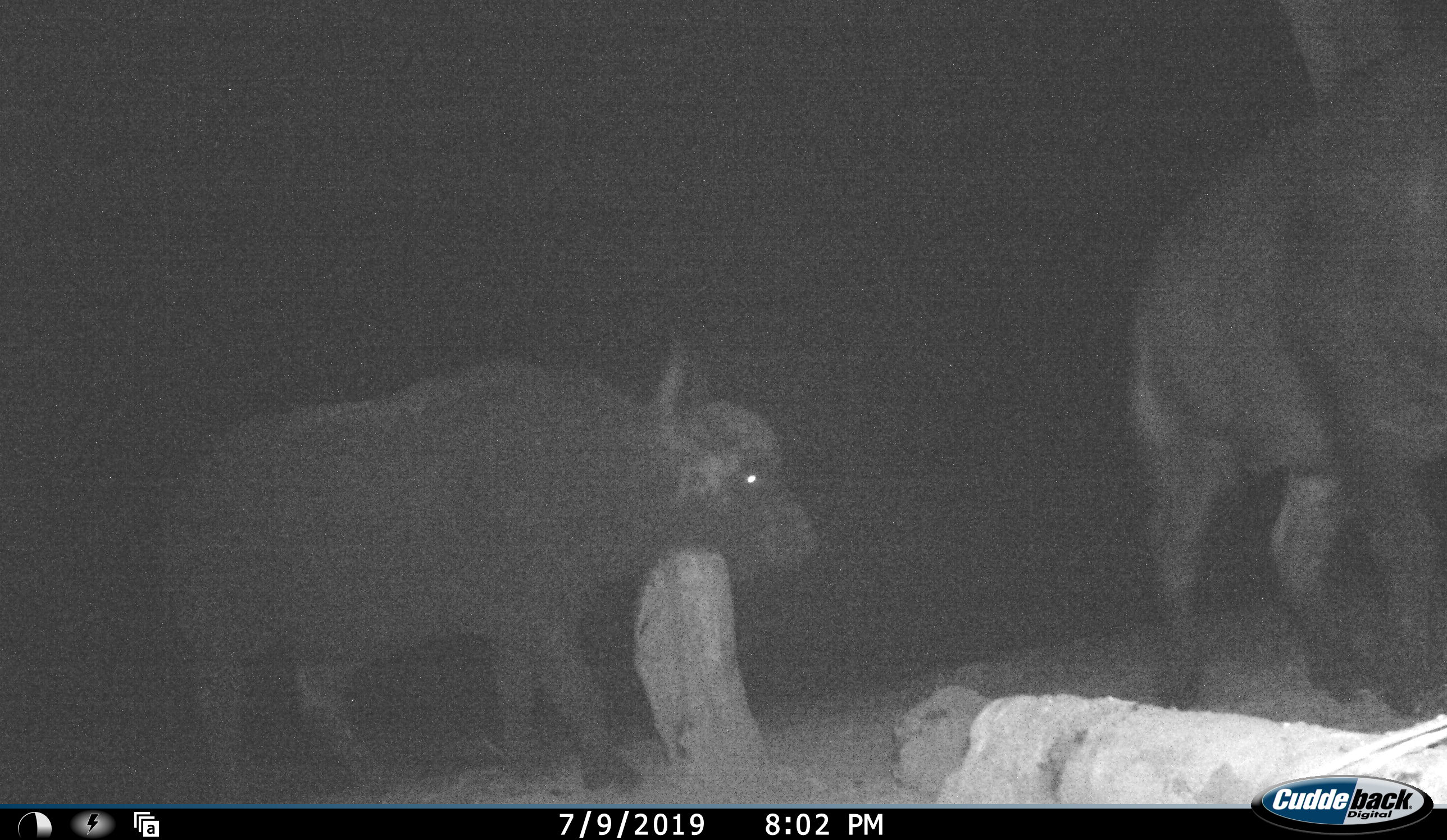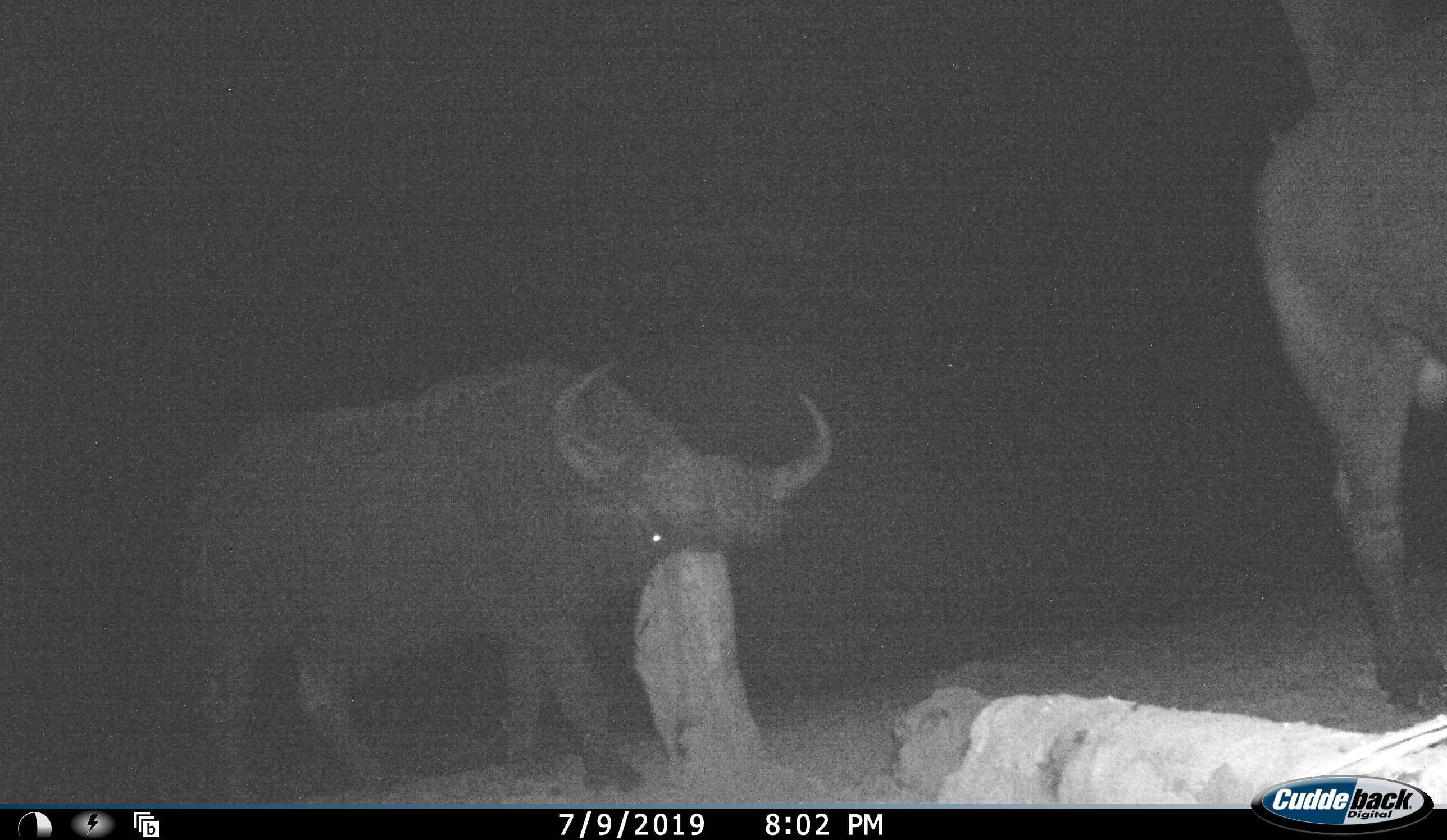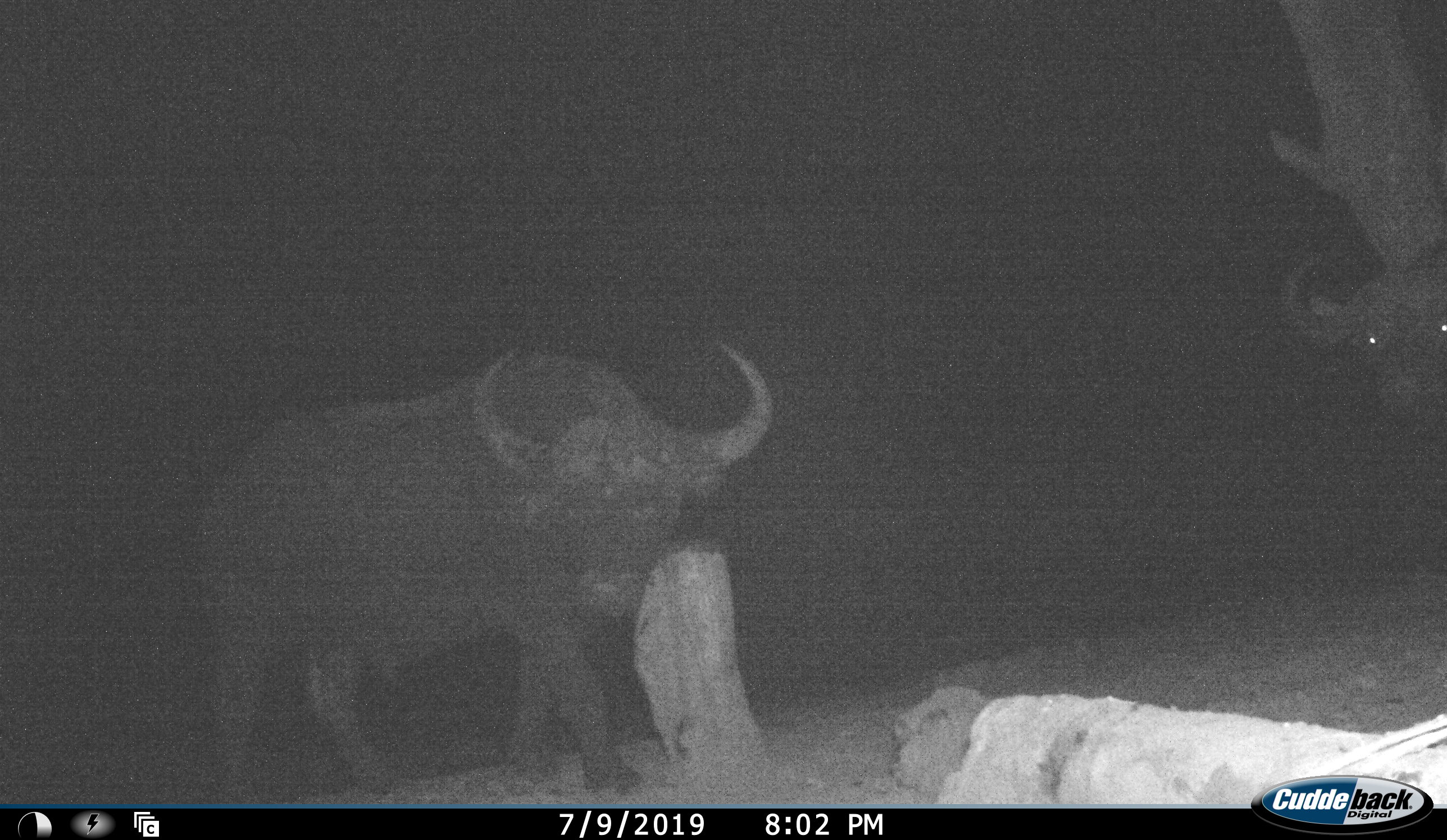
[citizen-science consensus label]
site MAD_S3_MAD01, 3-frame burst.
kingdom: Animalia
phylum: Chordata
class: Mammalia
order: Artiodactyla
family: Bovidae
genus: Syncerus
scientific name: Syncerus caffer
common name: african buffalo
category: buffalo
Buffalo (african buffalo) (Syncerus caffer), count 3. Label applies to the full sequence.